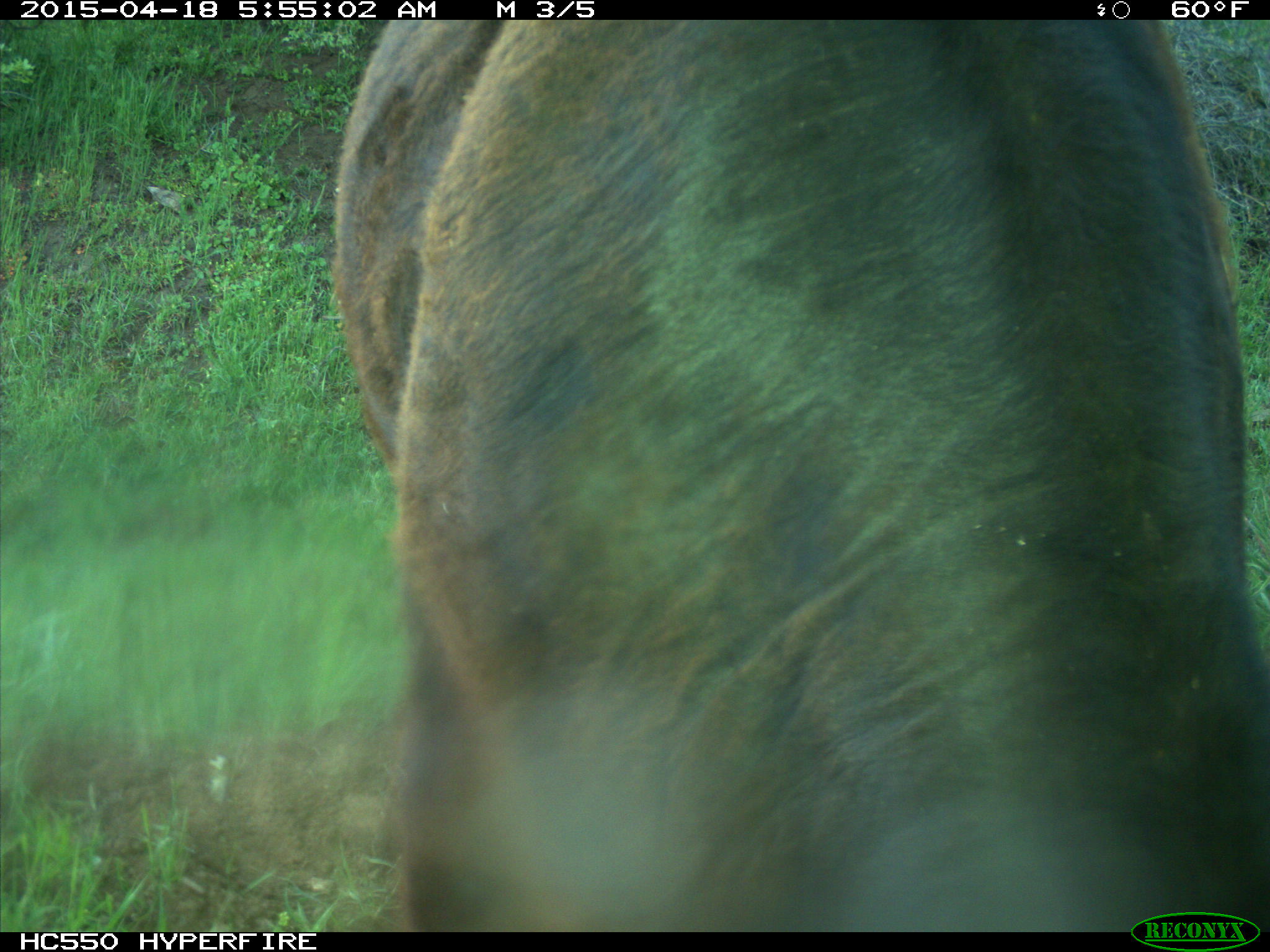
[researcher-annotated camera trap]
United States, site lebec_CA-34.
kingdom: Animalia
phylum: Chordata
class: Mammalia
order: Artiodactyla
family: Bovidae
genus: Bos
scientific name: Bos taurus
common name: domestic cow